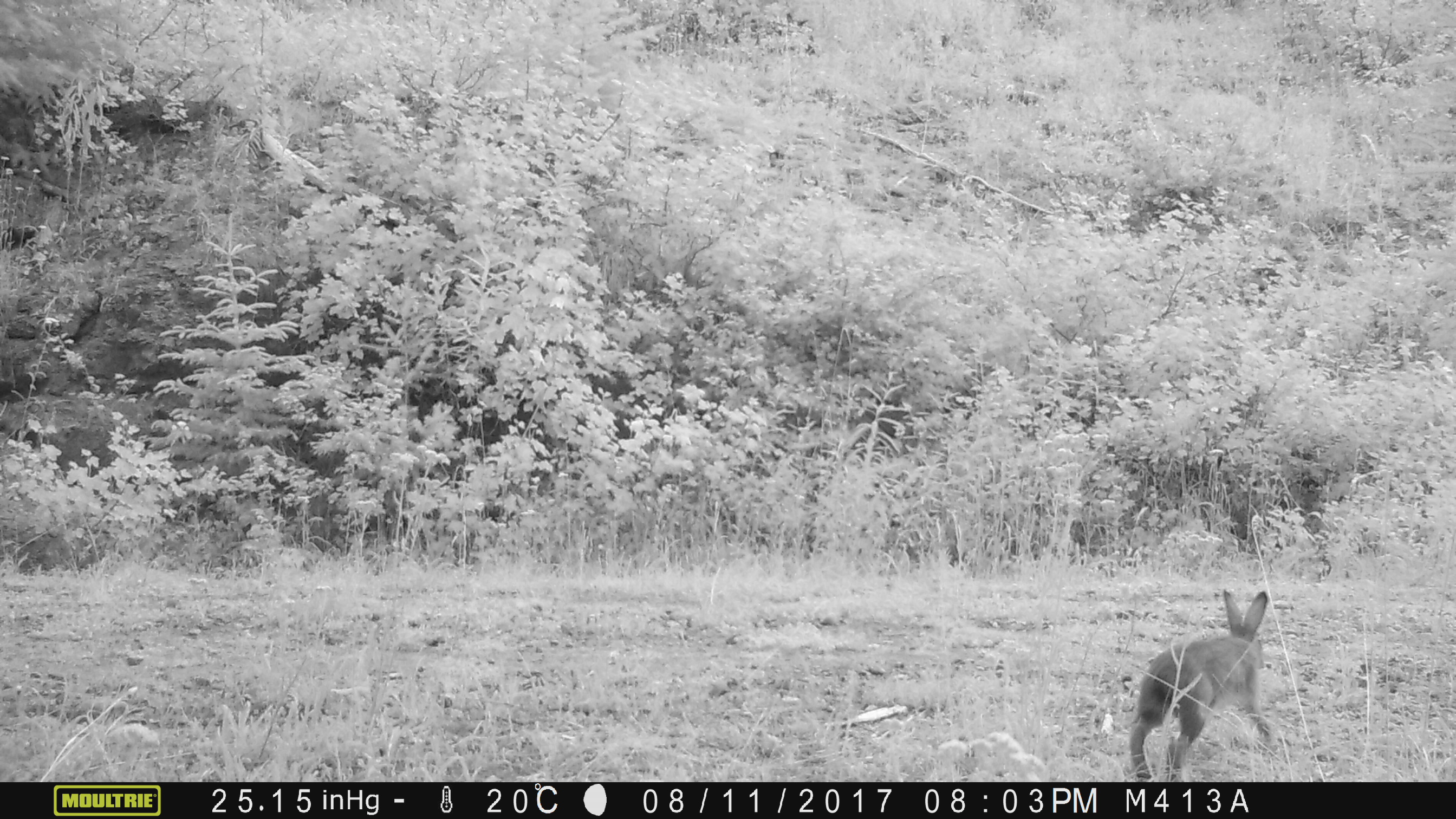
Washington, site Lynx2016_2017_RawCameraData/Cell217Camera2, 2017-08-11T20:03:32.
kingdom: Animalia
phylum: Chordata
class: Mammalia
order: Lagomorpha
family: Leporidae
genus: Lepus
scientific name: Lepus americanus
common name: snowshoe hare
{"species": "Lepus americanus (snowshoe hare)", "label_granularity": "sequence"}